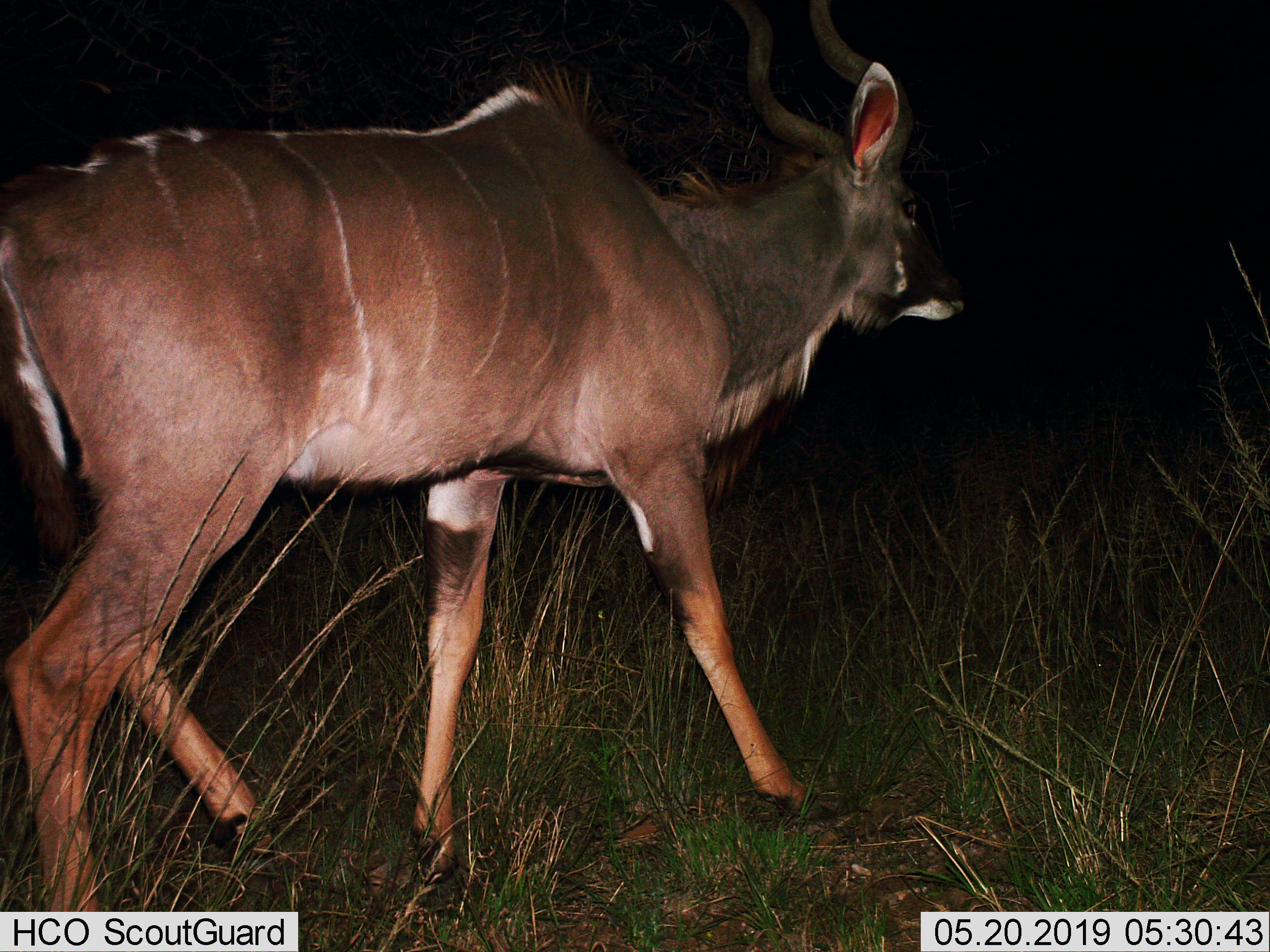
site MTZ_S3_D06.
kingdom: Animalia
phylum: Chordata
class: Mammalia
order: Artiodactyla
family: Bovidae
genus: Tragelaphus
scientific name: Tragelaphus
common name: kudu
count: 1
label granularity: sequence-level